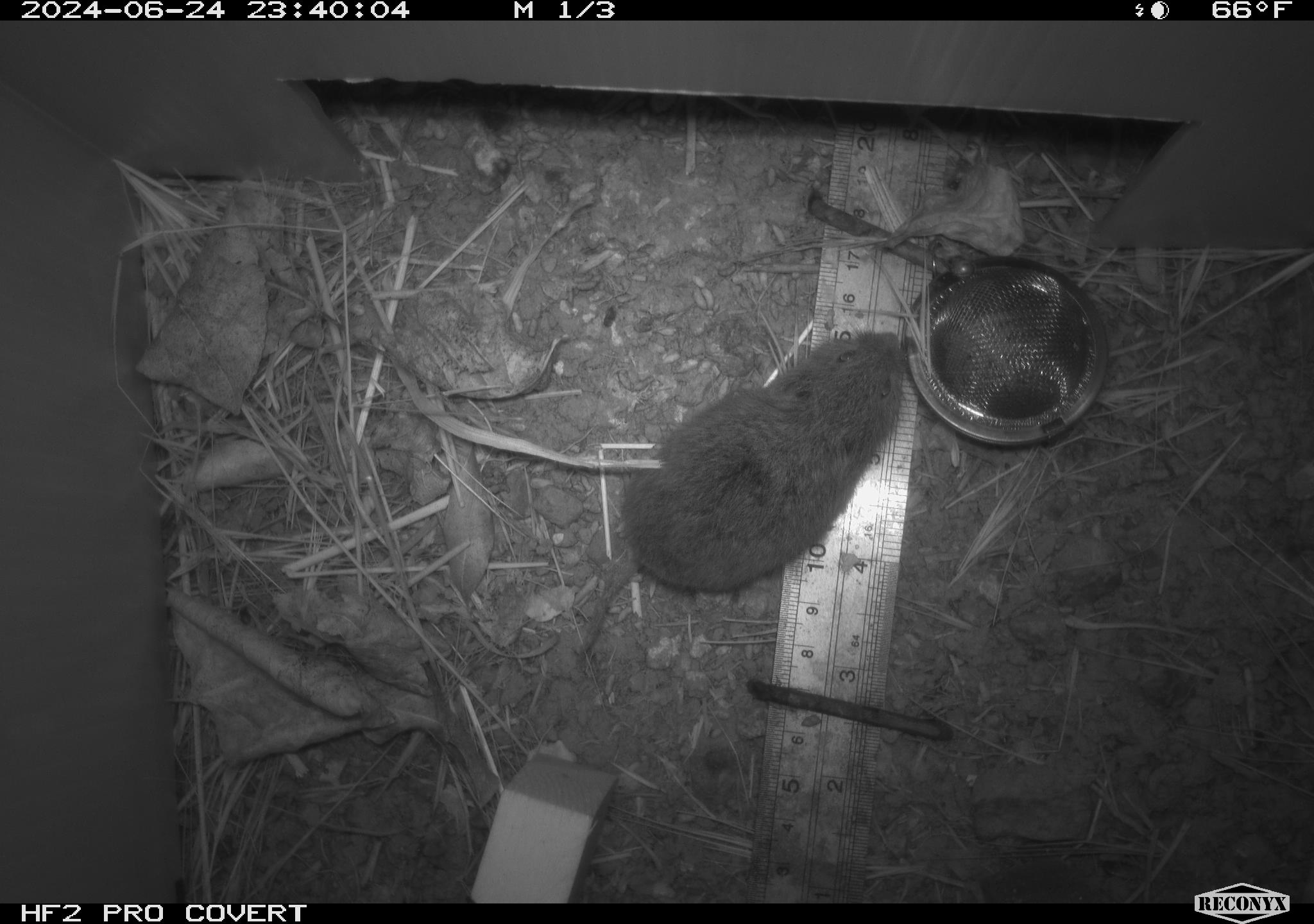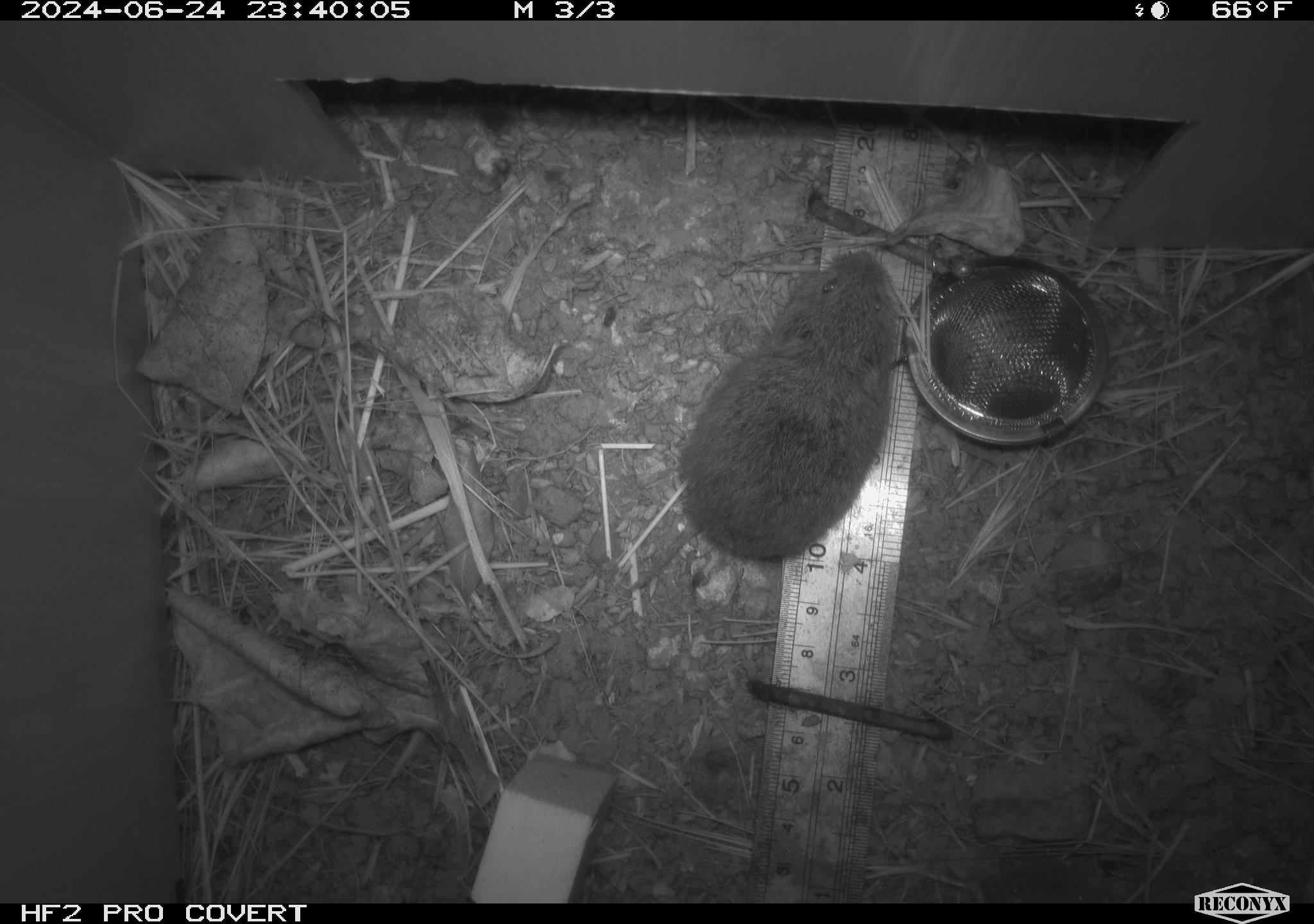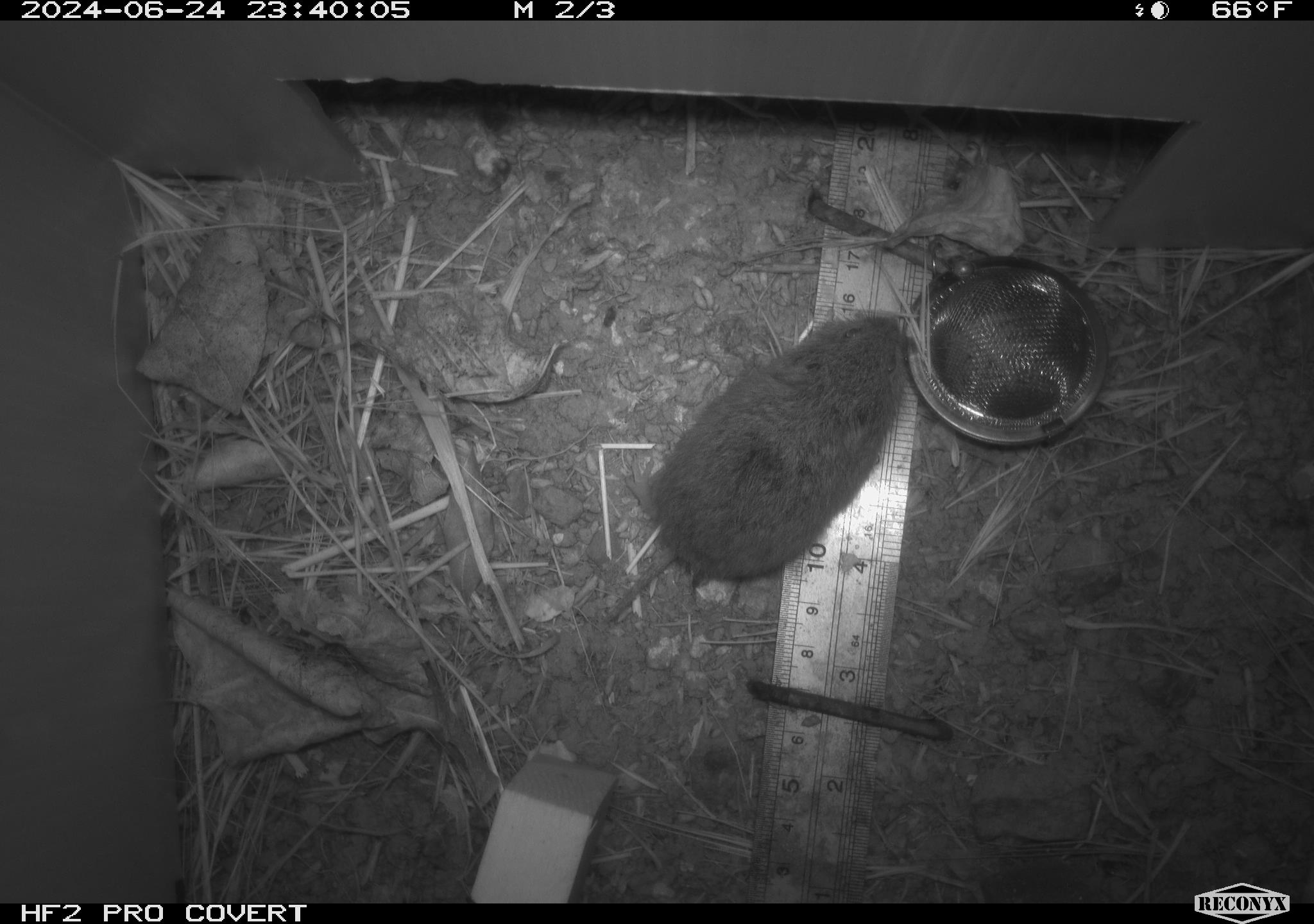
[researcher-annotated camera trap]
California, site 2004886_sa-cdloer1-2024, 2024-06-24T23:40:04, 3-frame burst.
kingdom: Animalia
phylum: Chordata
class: Mammalia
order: Rodentia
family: Cricetidae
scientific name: Arvicolinae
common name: voles, lemmings, and muskrats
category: arvicolinae subfamily